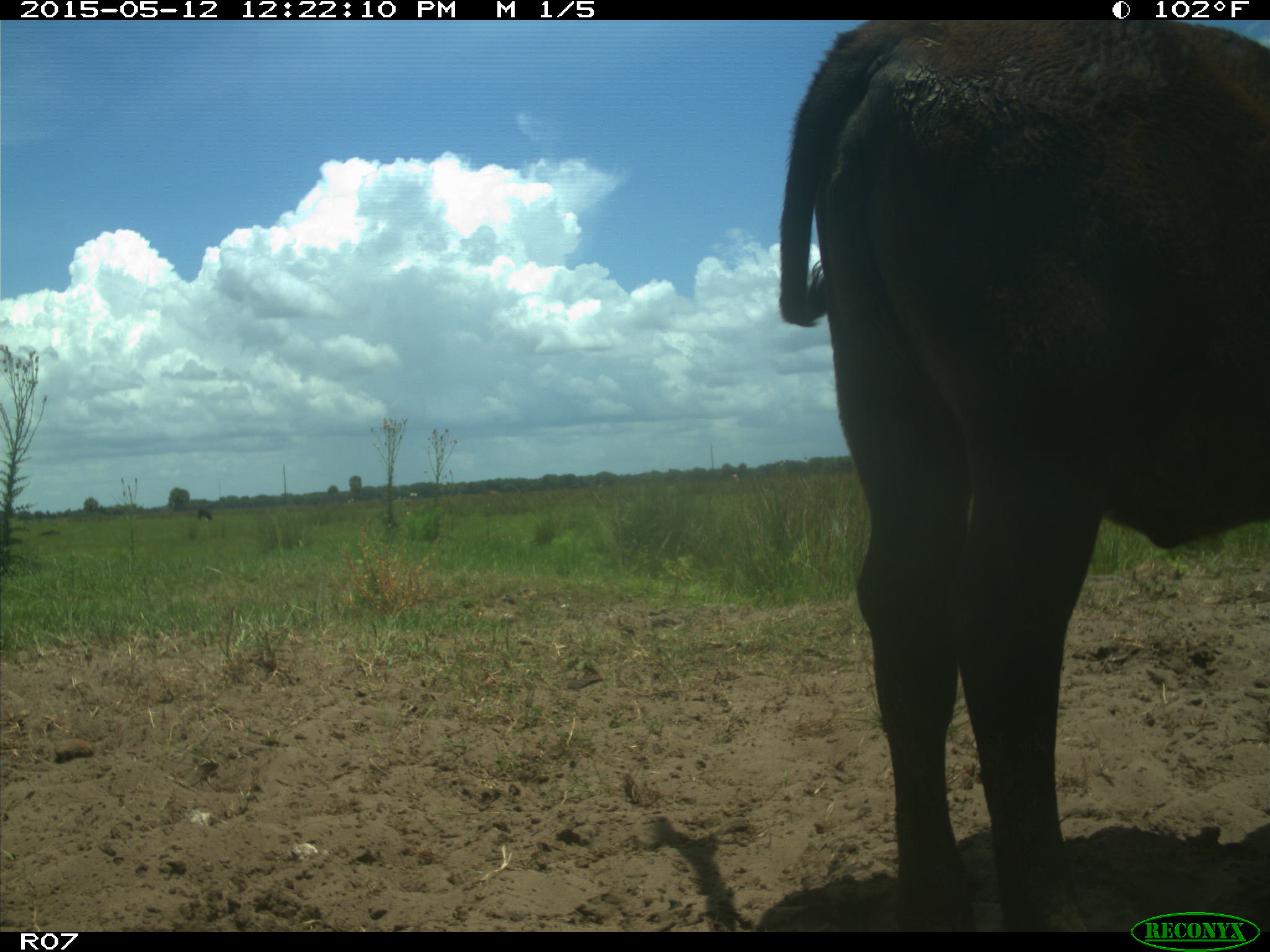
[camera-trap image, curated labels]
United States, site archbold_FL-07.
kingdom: Animalia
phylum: Chordata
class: Mammalia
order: Artiodactyla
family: Bovidae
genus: Bos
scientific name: Bos taurus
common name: domestic cow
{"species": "Bos taurus (domestic cow)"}